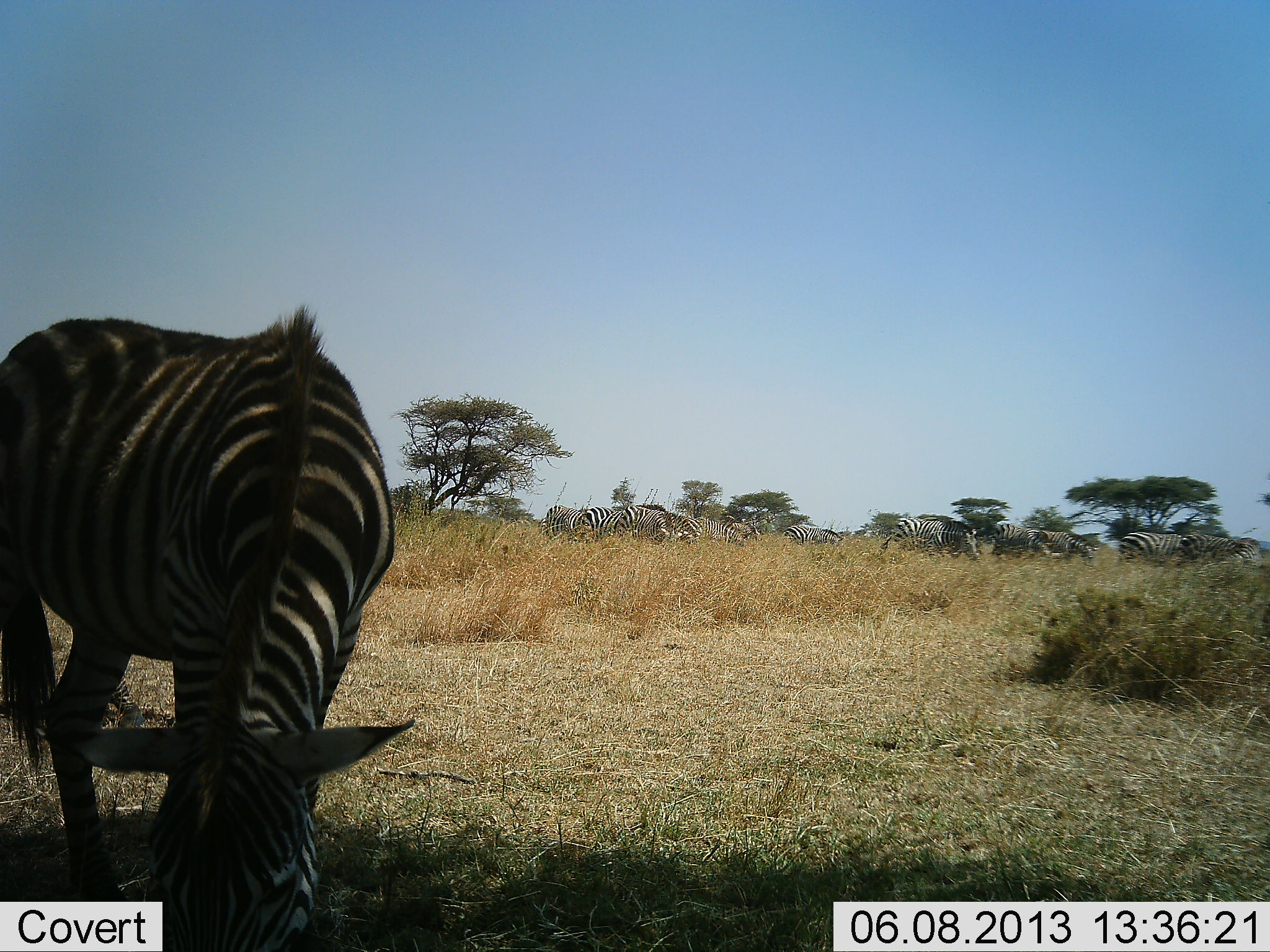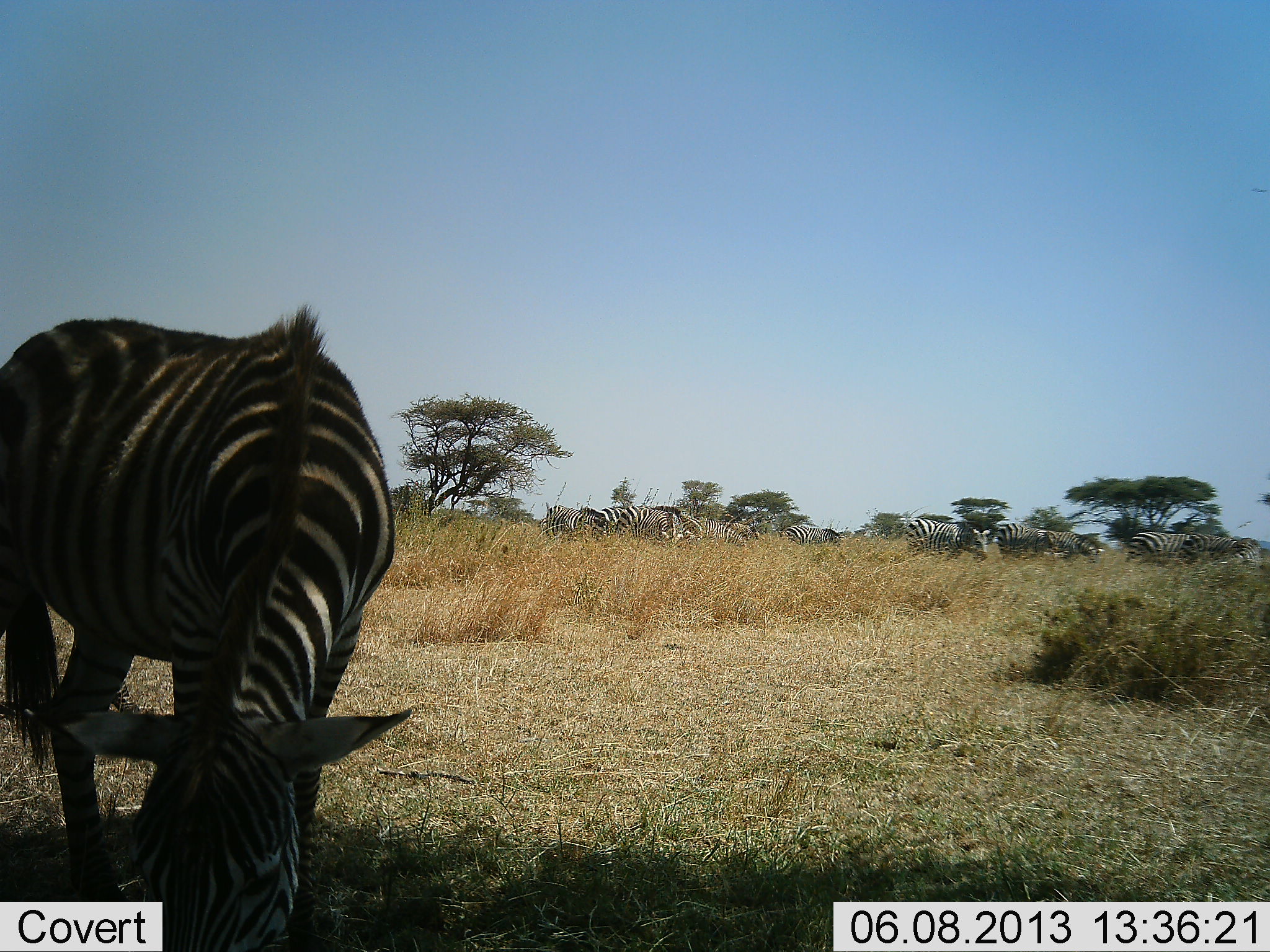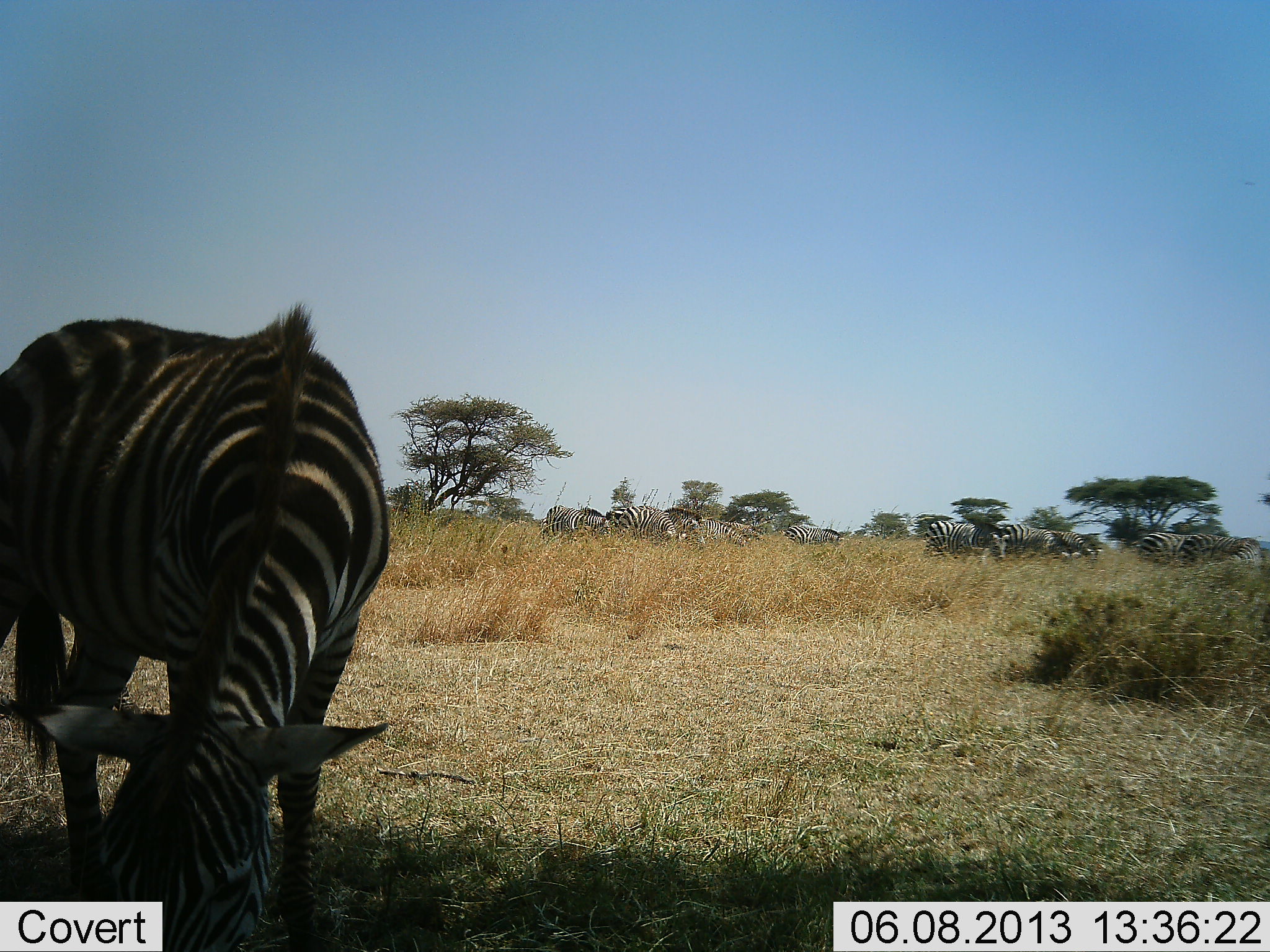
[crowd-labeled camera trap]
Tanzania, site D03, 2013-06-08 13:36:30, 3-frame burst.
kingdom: Animalia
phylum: Chordata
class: Mammalia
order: Perissodactyla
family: Equidae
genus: Equus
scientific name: Equus quagga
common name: plains zebra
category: zebra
Zebra (plains zebra) (Equus quagga), count 11-50. Behavior (volunteer vote fractions): standing 20%, resting 10%, moving 20%, interacting 0%. Young present (vote fraction): 10%. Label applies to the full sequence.